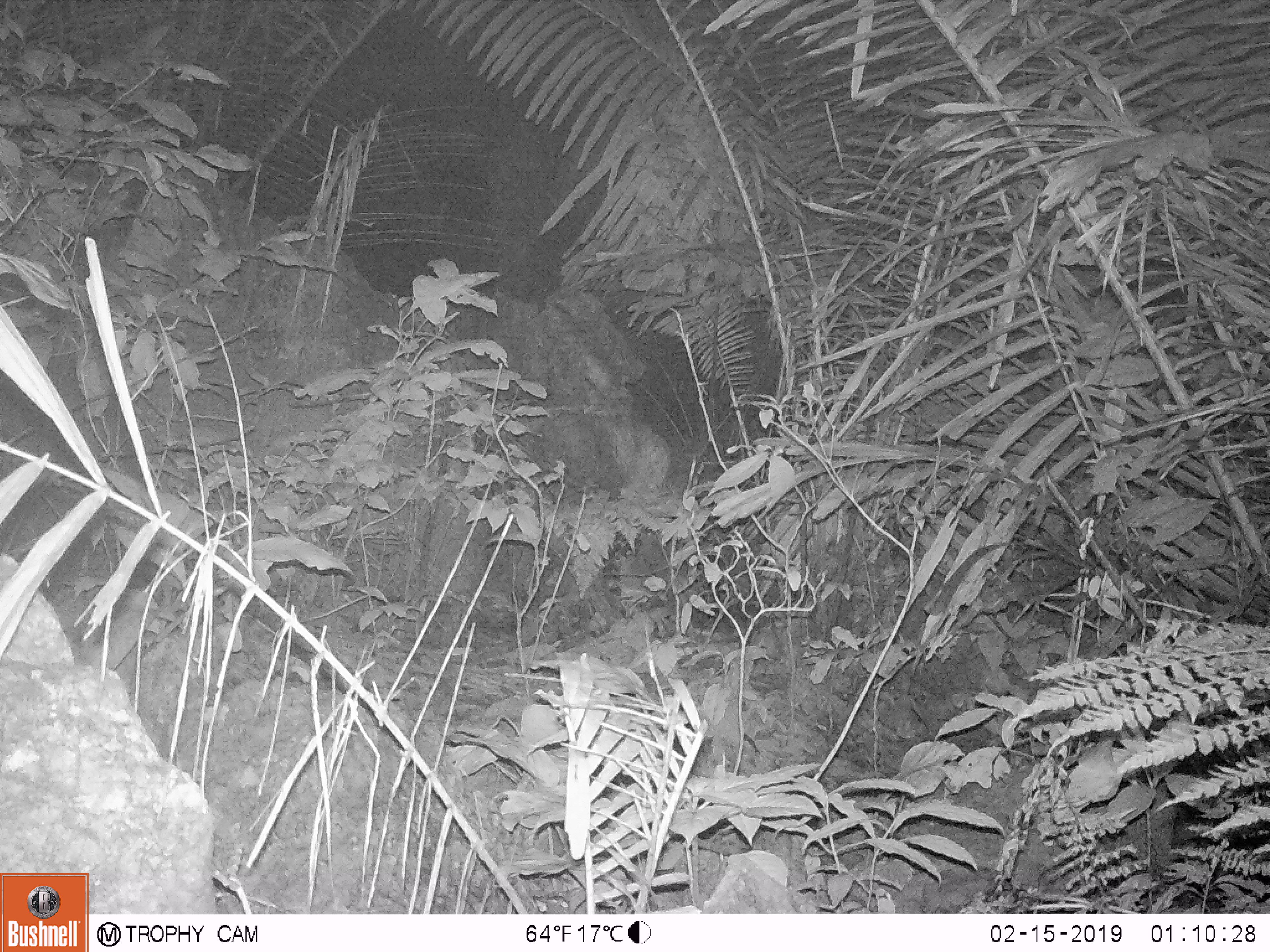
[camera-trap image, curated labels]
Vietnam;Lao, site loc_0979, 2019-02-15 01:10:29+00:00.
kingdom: Animalia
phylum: Chordata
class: Mammalia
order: Rodentia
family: Muridae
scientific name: Muridae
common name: old-world mice and rats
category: unidentified murid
Unidentified murid (old-world mice and rats) (Muridae). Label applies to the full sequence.